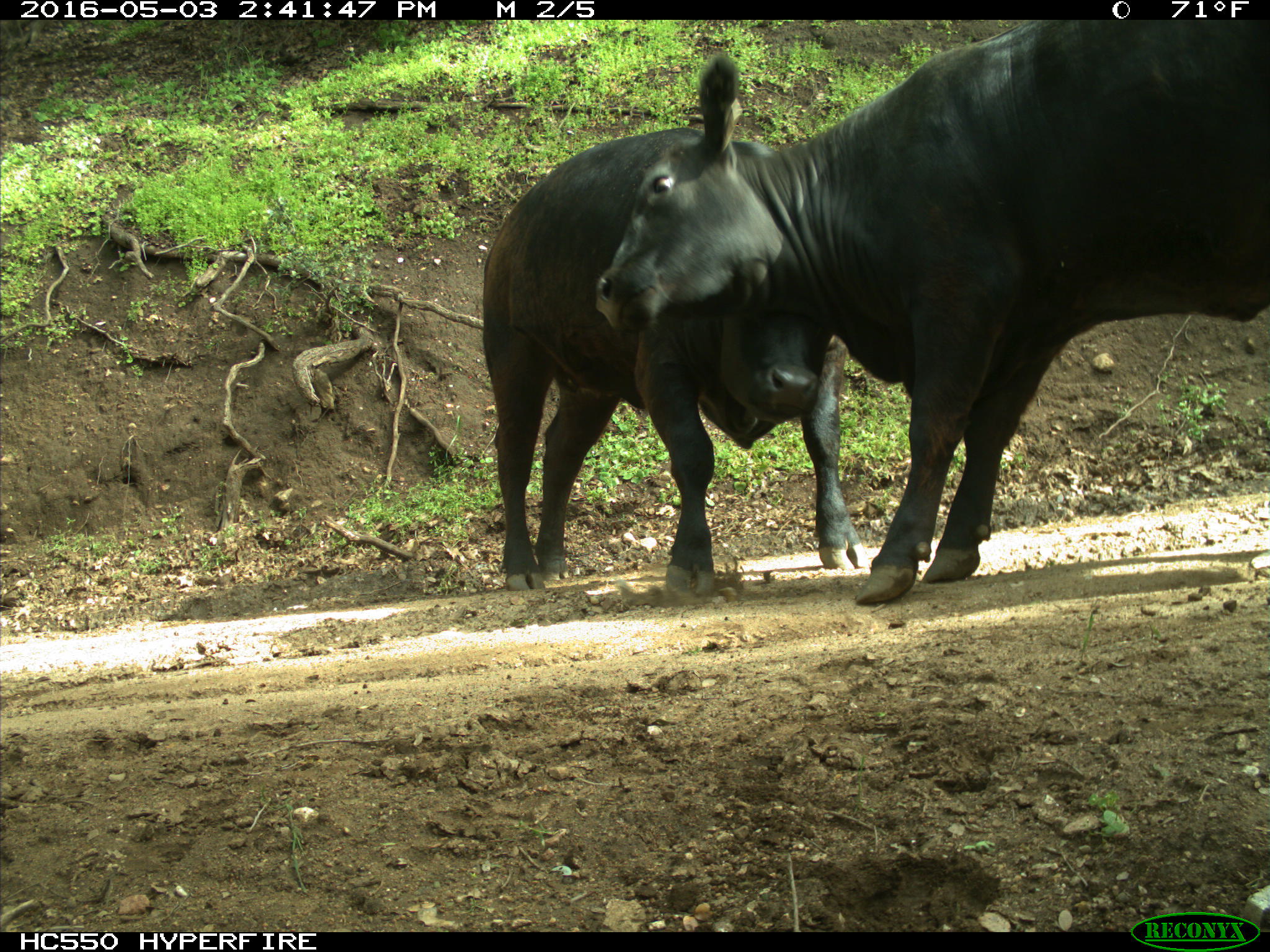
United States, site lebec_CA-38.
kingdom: Animalia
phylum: Chordata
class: Mammalia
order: Artiodactyla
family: Bovidae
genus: Bos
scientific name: Bos taurus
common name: domestic cow